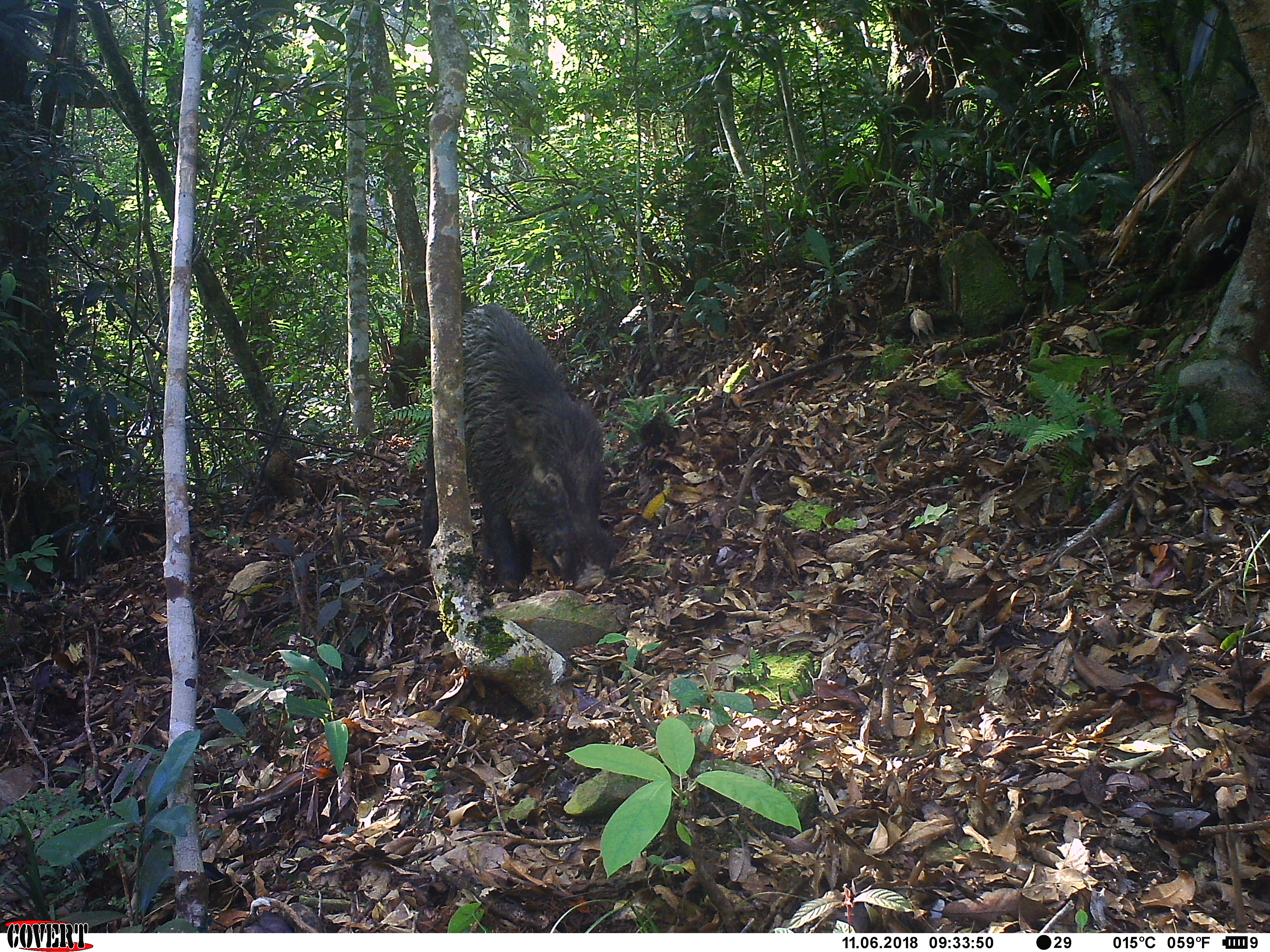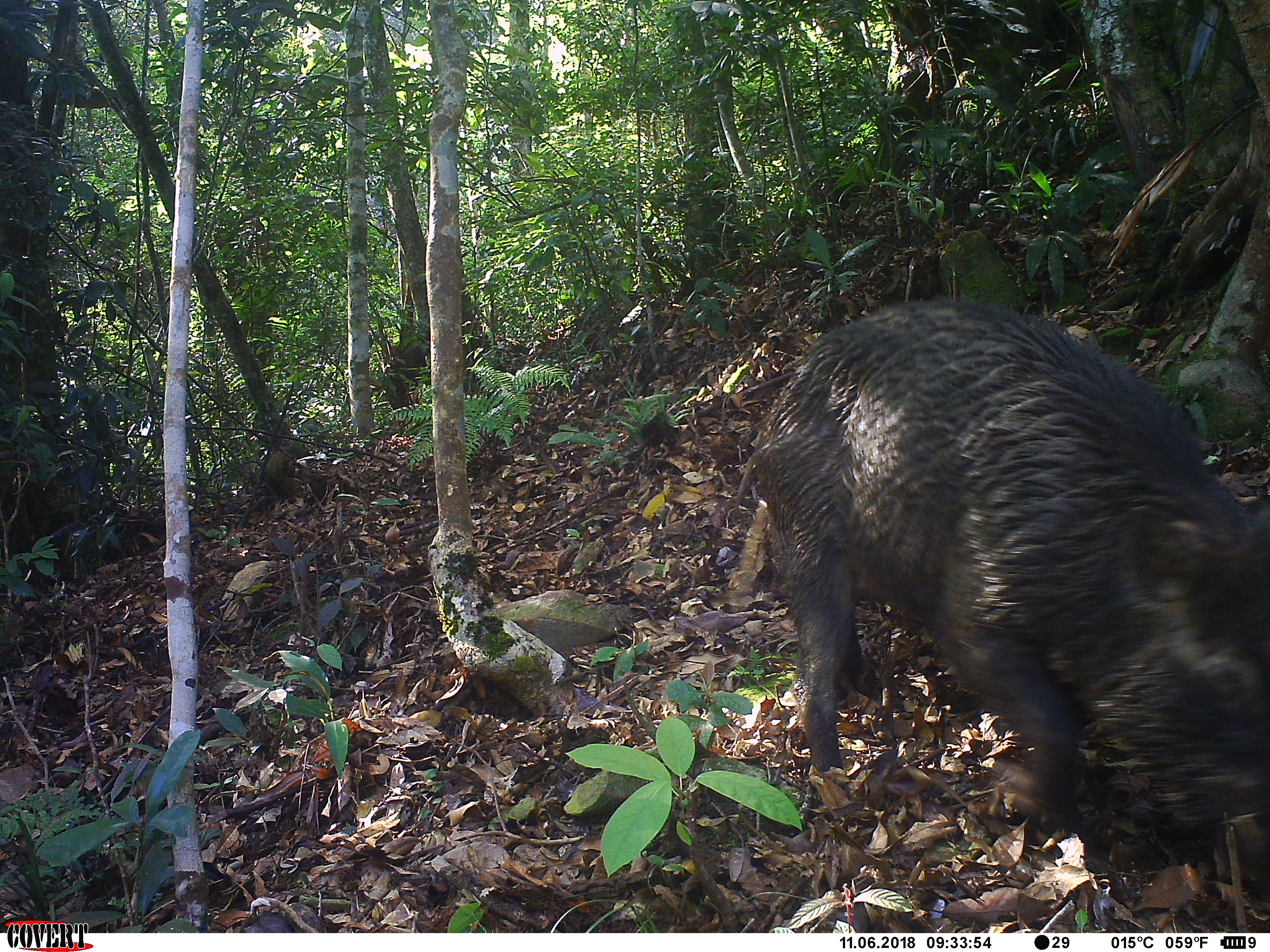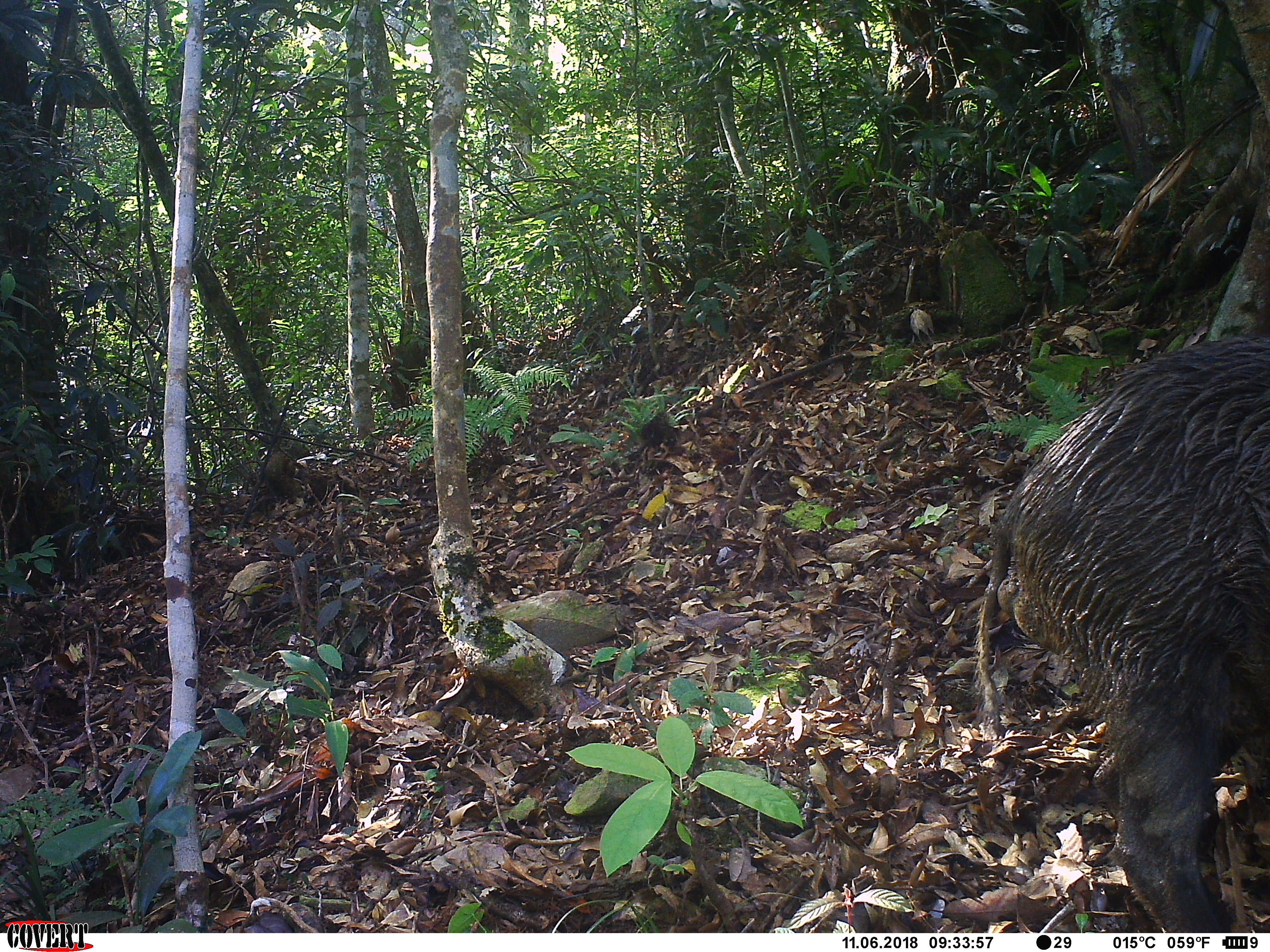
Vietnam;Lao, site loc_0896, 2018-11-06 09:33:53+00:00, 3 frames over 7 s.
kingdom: Animalia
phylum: Chordata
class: Mammalia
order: Artiodactyla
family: Suidae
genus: Sus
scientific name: Sus scrofa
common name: eurasian wild pig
Eurasian wild pig (Sus scrofa). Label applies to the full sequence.